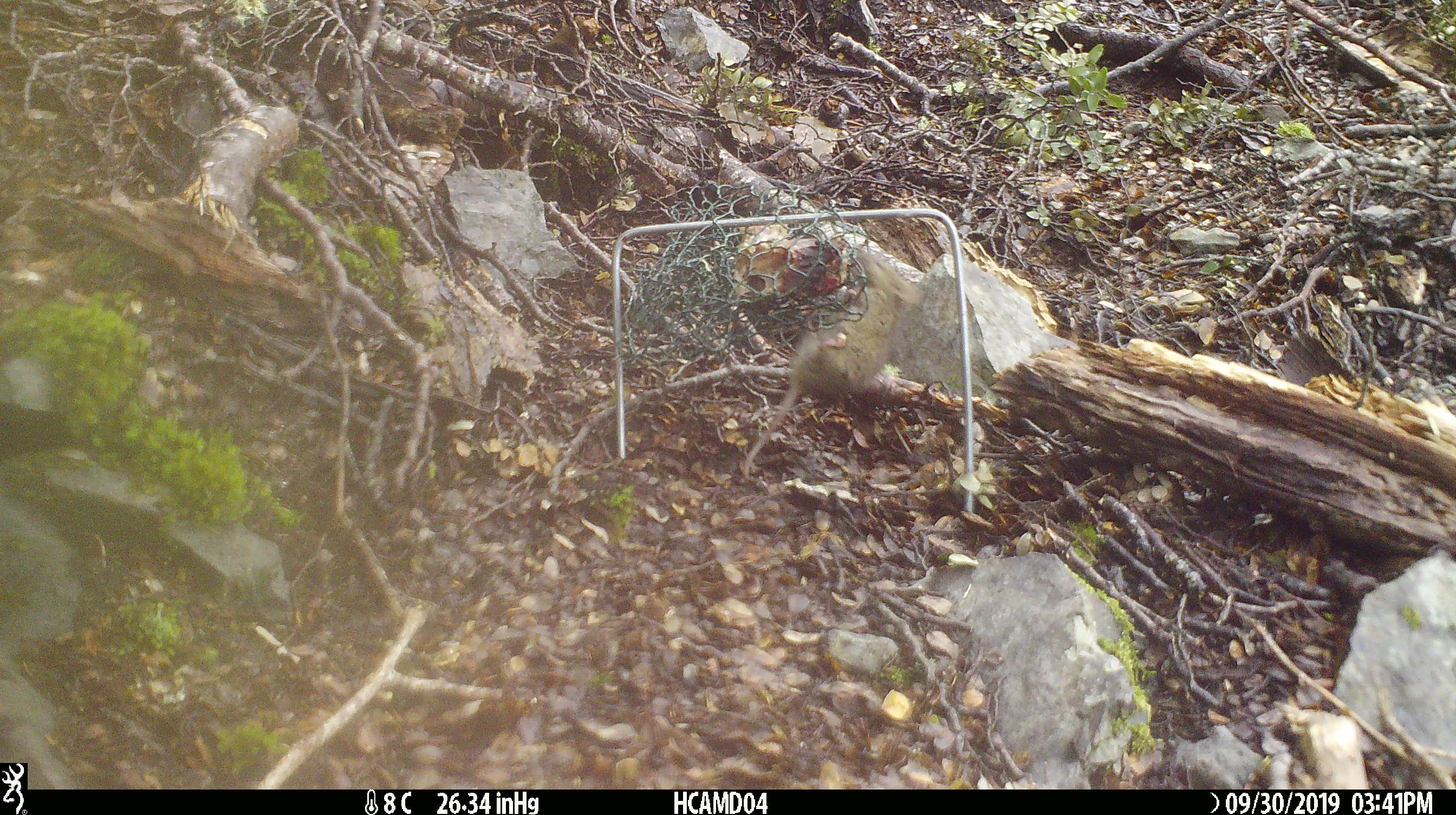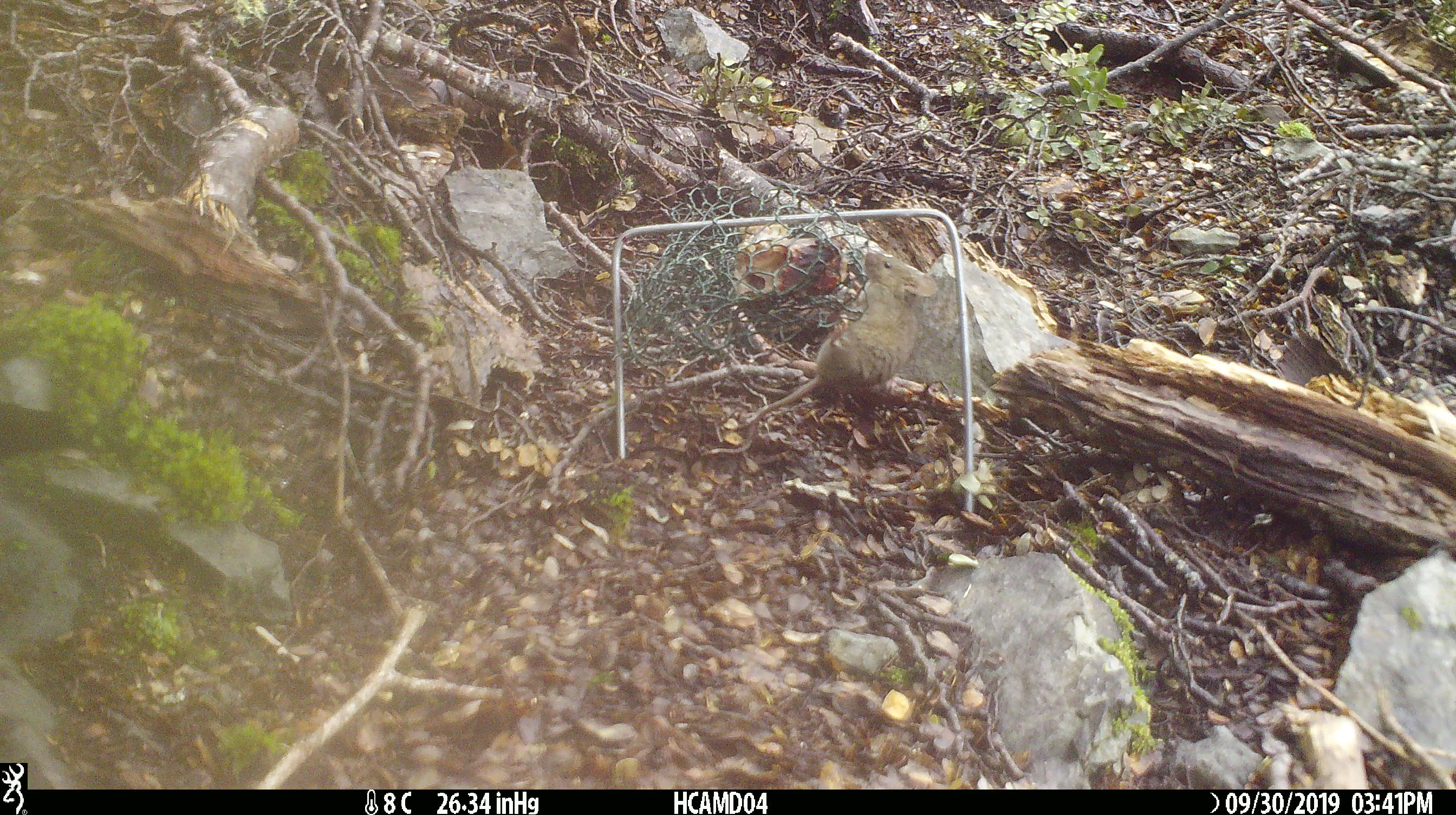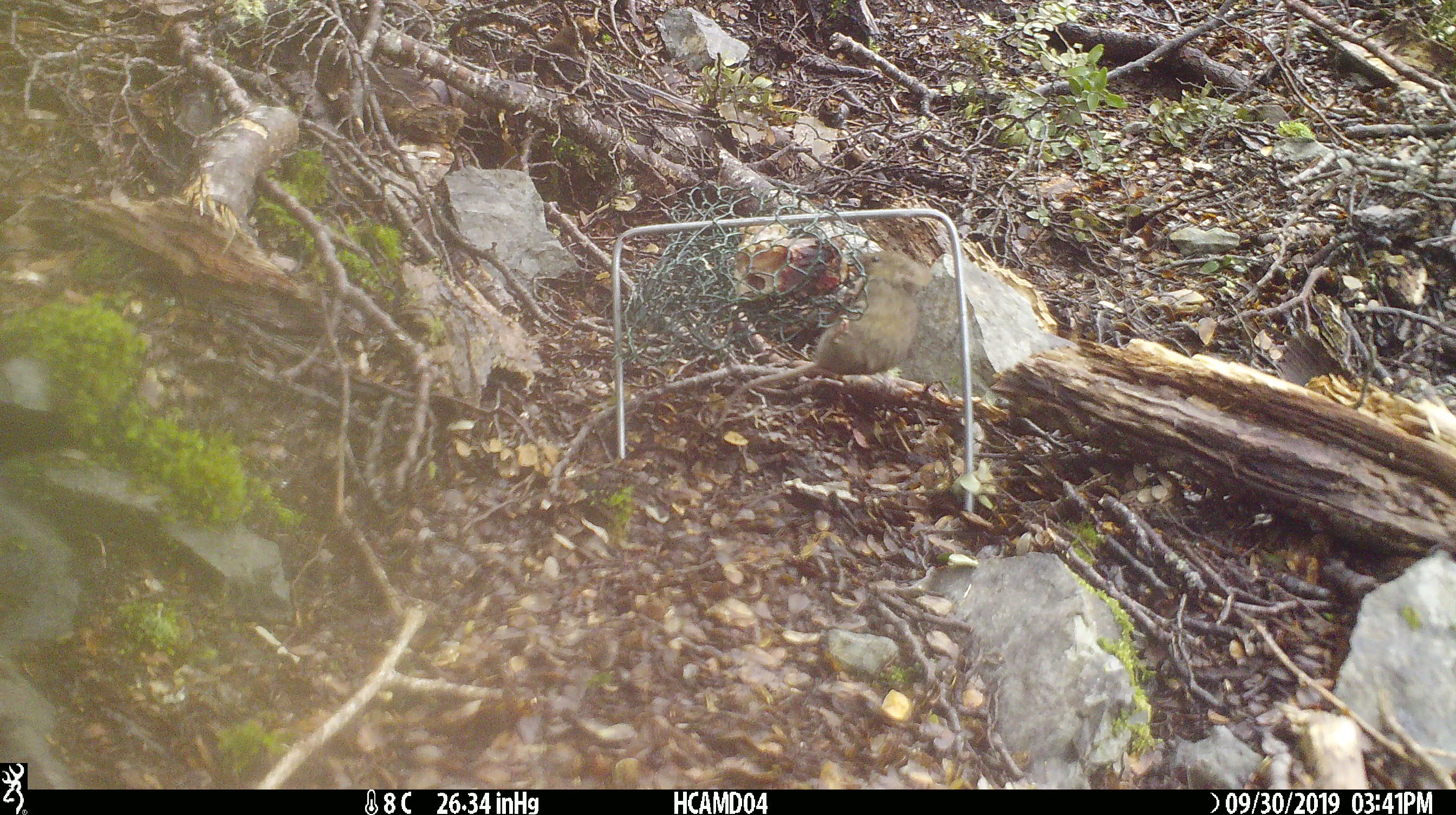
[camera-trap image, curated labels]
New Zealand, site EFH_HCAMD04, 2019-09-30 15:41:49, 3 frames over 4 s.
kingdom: Animalia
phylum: Chordata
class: Mammalia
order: Rodentia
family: Muridae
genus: Mus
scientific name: Mus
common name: mouse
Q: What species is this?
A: Mouse (Mus).